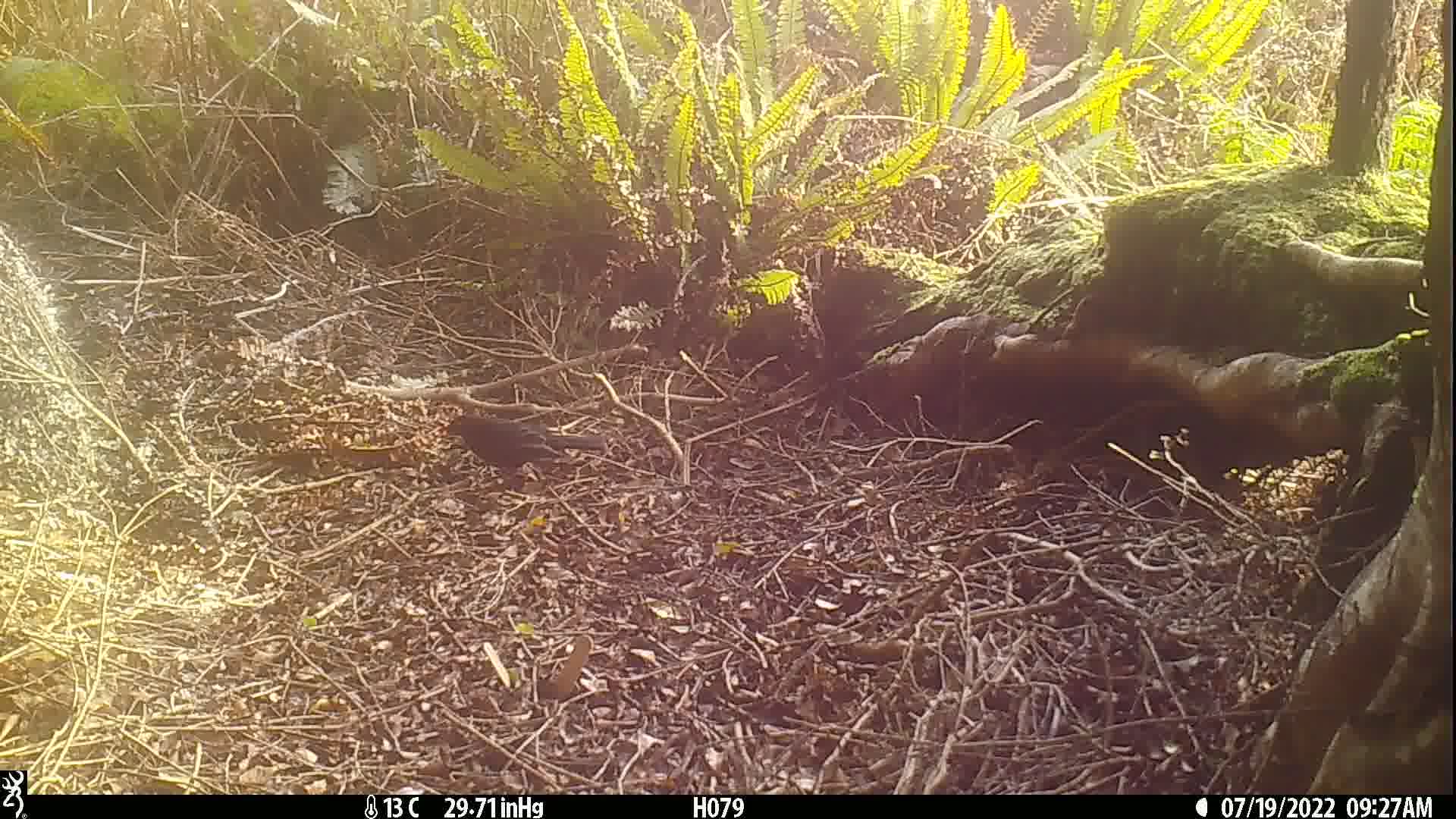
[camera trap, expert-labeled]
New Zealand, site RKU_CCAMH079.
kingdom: Animalia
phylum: Chordata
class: Aves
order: Passeriformes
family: Turdidae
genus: Turdus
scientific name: Turdus merula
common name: eurasian blackbird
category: blackbird